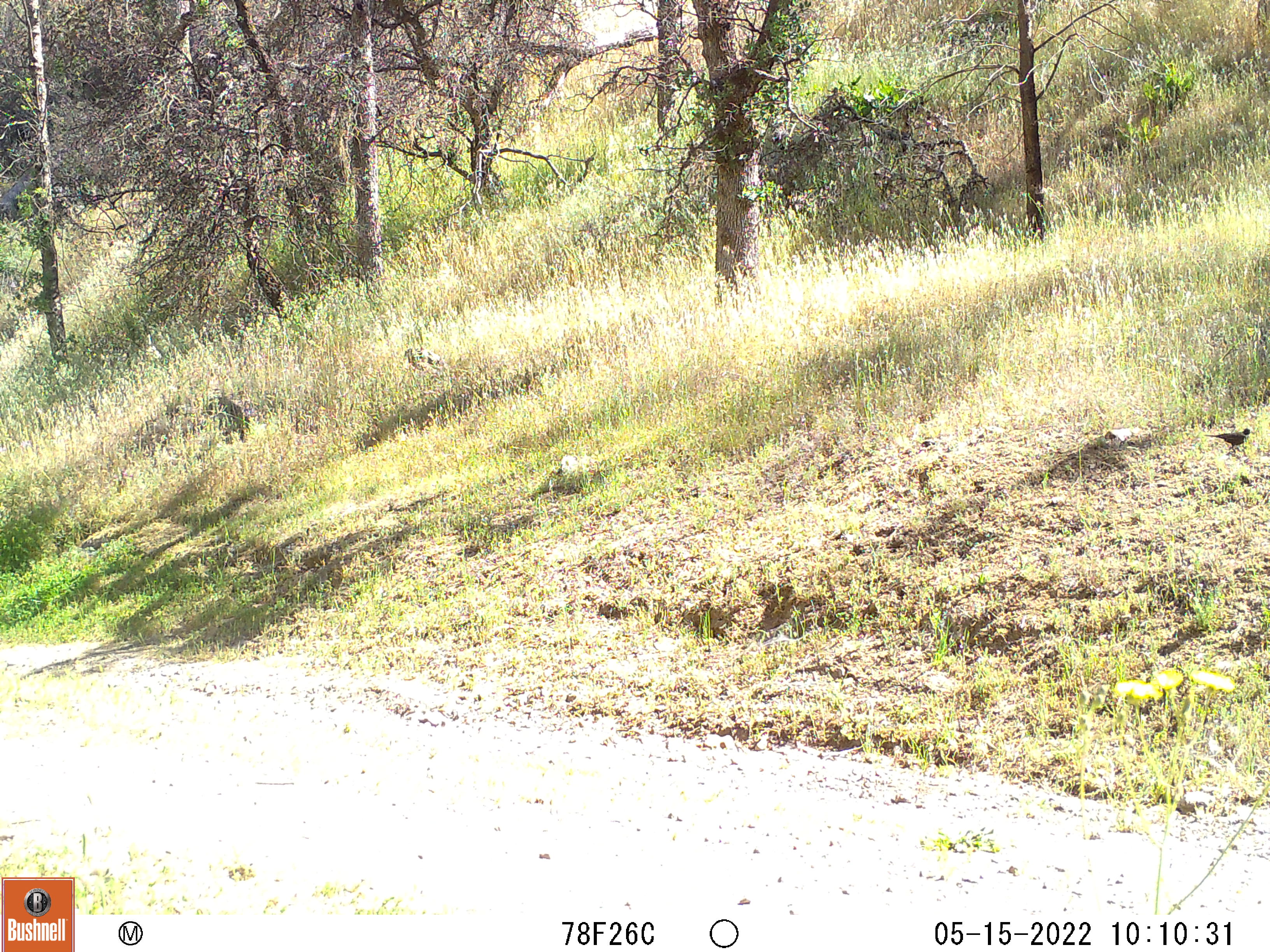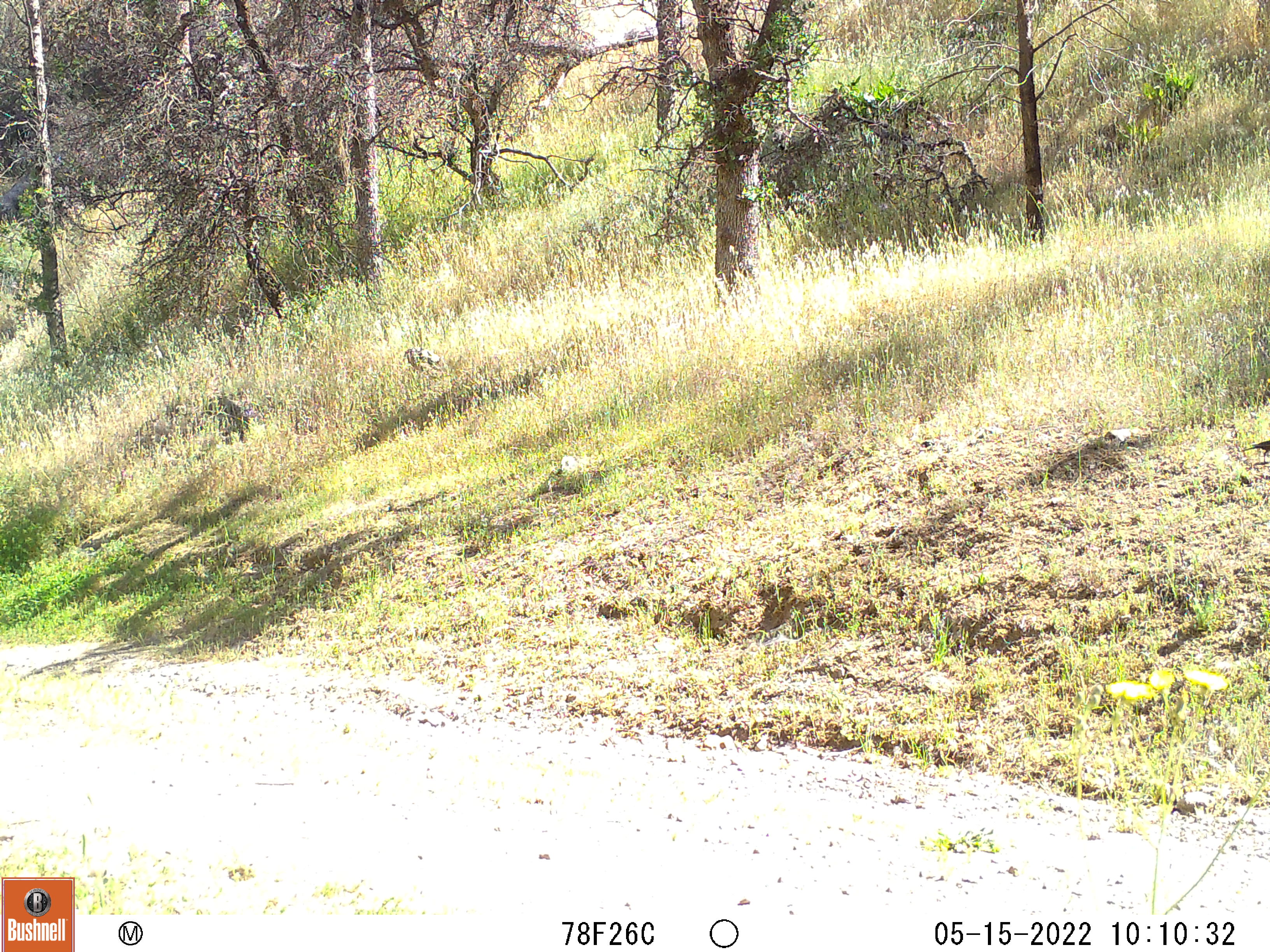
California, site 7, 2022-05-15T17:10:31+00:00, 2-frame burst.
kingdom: Animalia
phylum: Chordata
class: Aves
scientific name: Aves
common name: bird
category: unknown bird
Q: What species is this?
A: Unknown bird (bird) (Aves).